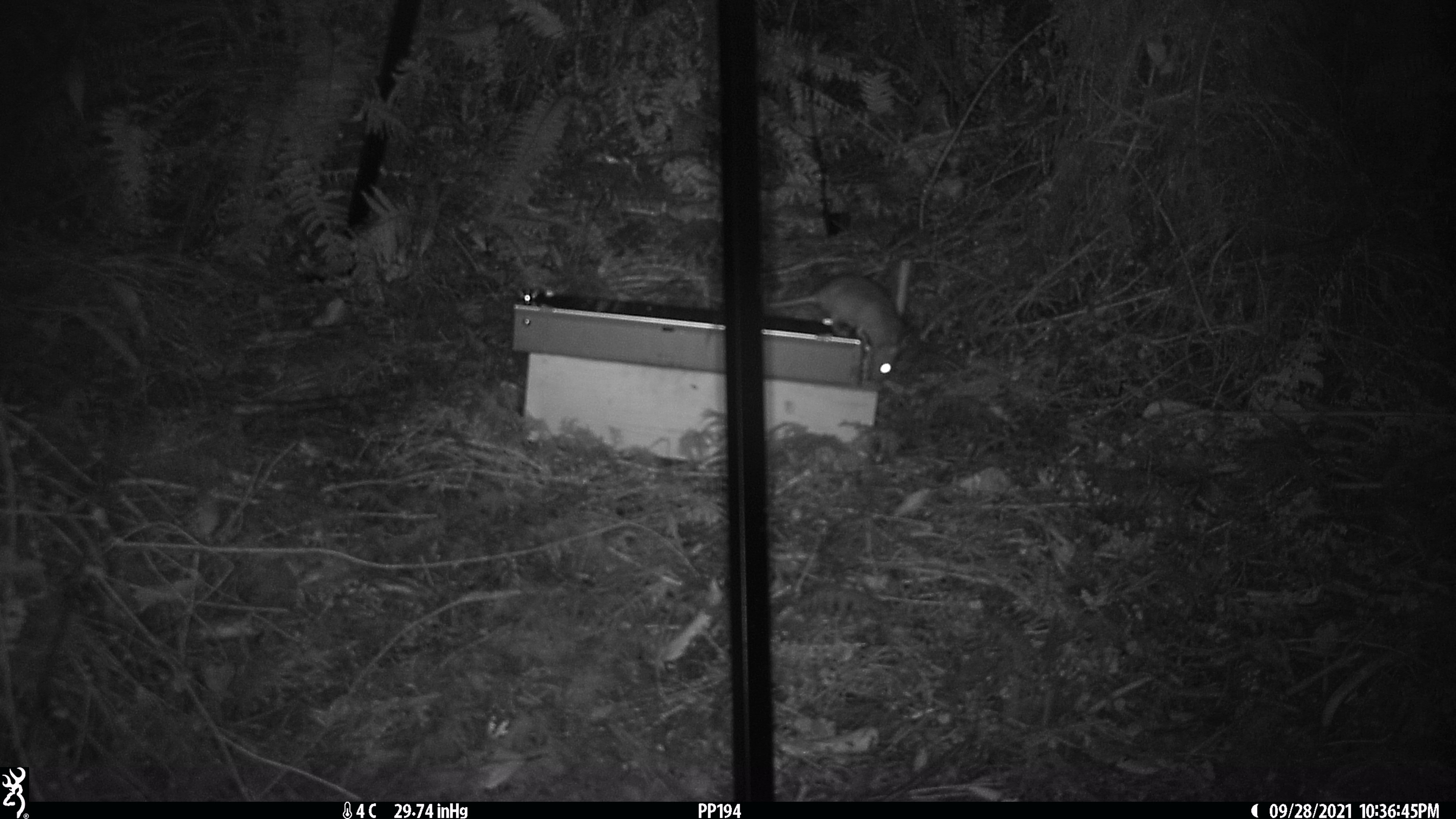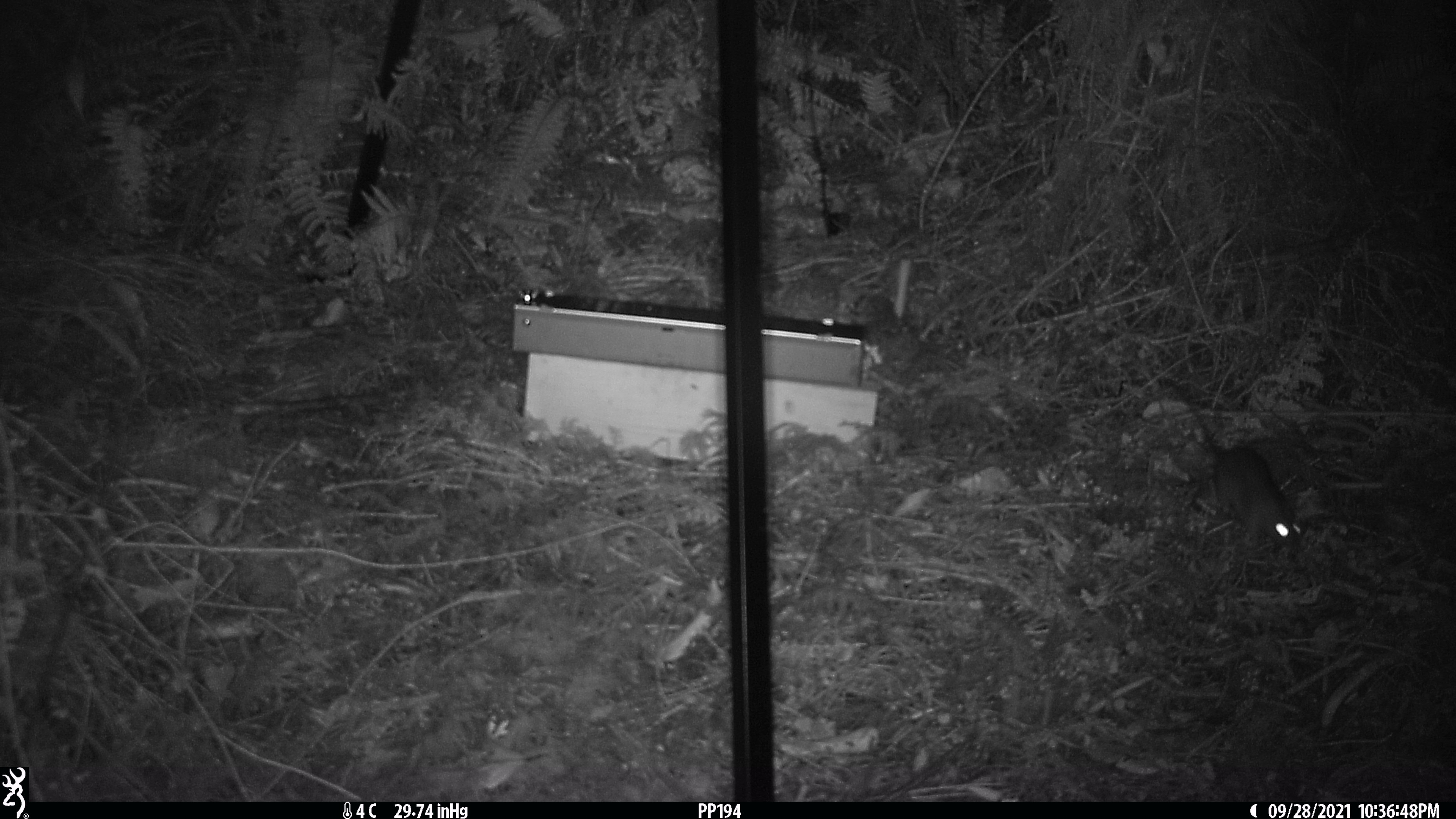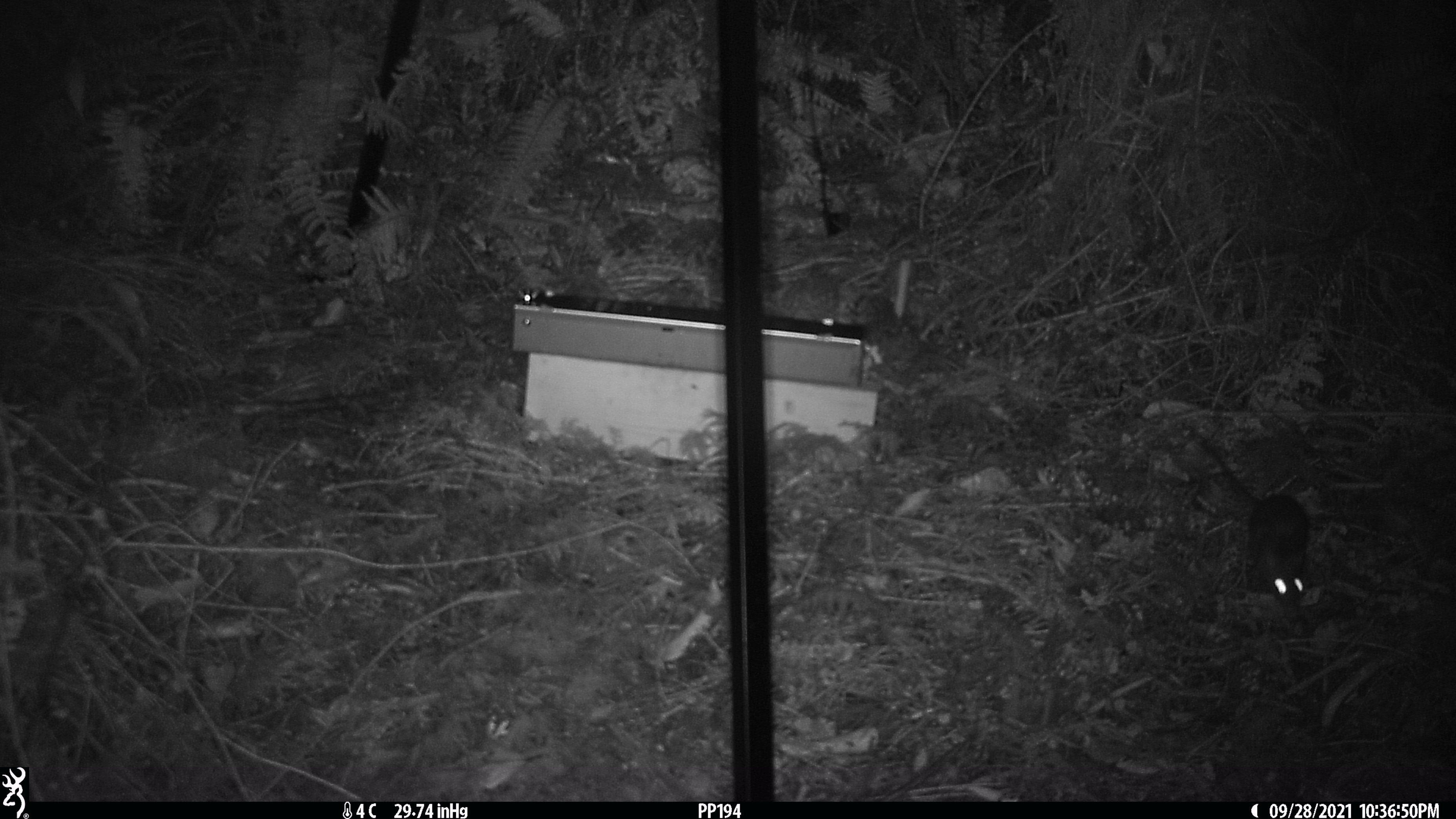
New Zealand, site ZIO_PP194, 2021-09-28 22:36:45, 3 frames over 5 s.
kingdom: Animalia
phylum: Chordata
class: Mammalia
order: Rodentia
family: Muridae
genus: Rattus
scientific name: Rattus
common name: rat